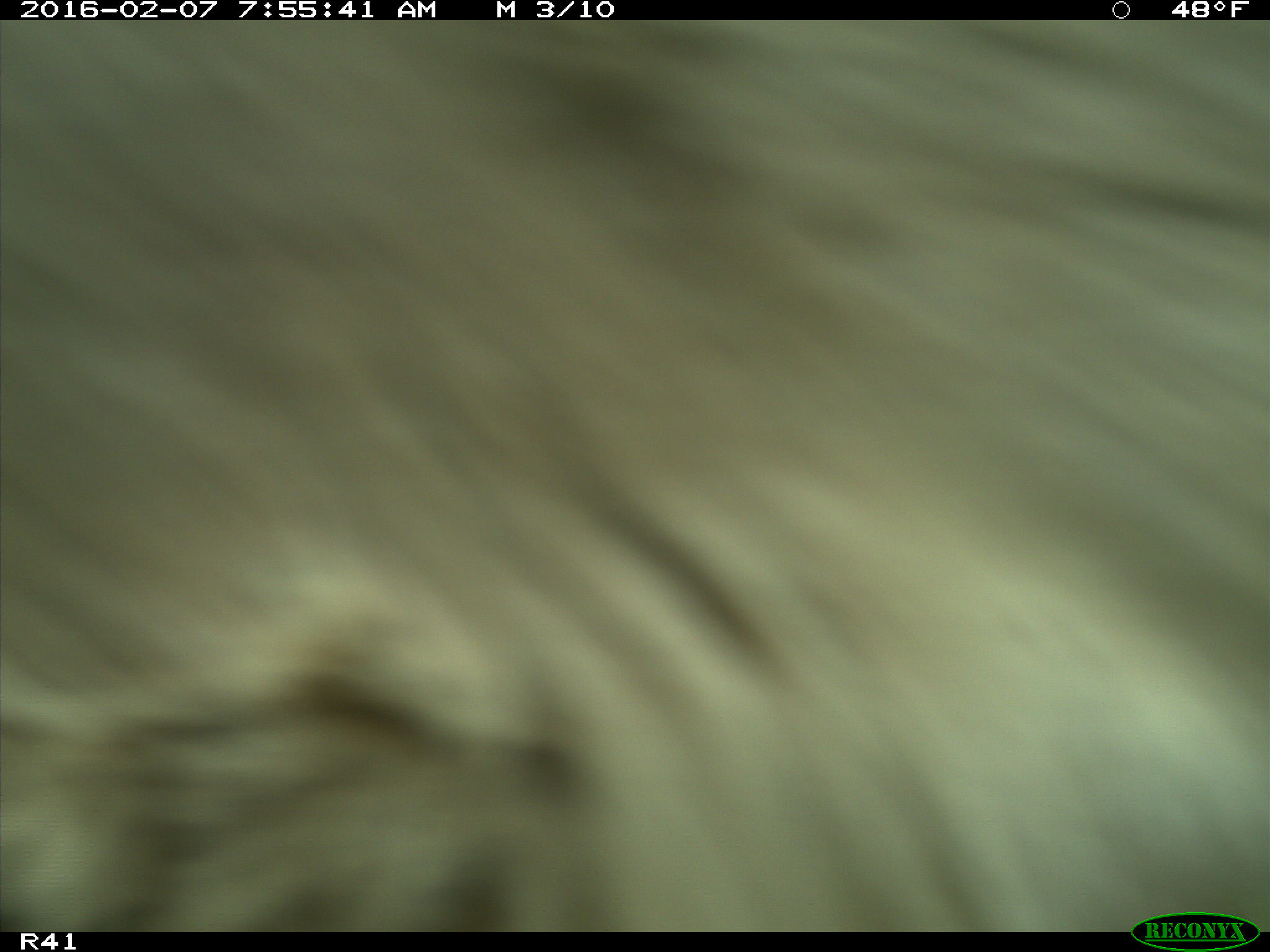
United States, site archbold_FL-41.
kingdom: Animalia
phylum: Chordata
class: Mammalia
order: Artiodactyla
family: Bovidae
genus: Bos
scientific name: Bos taurus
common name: domestic cow